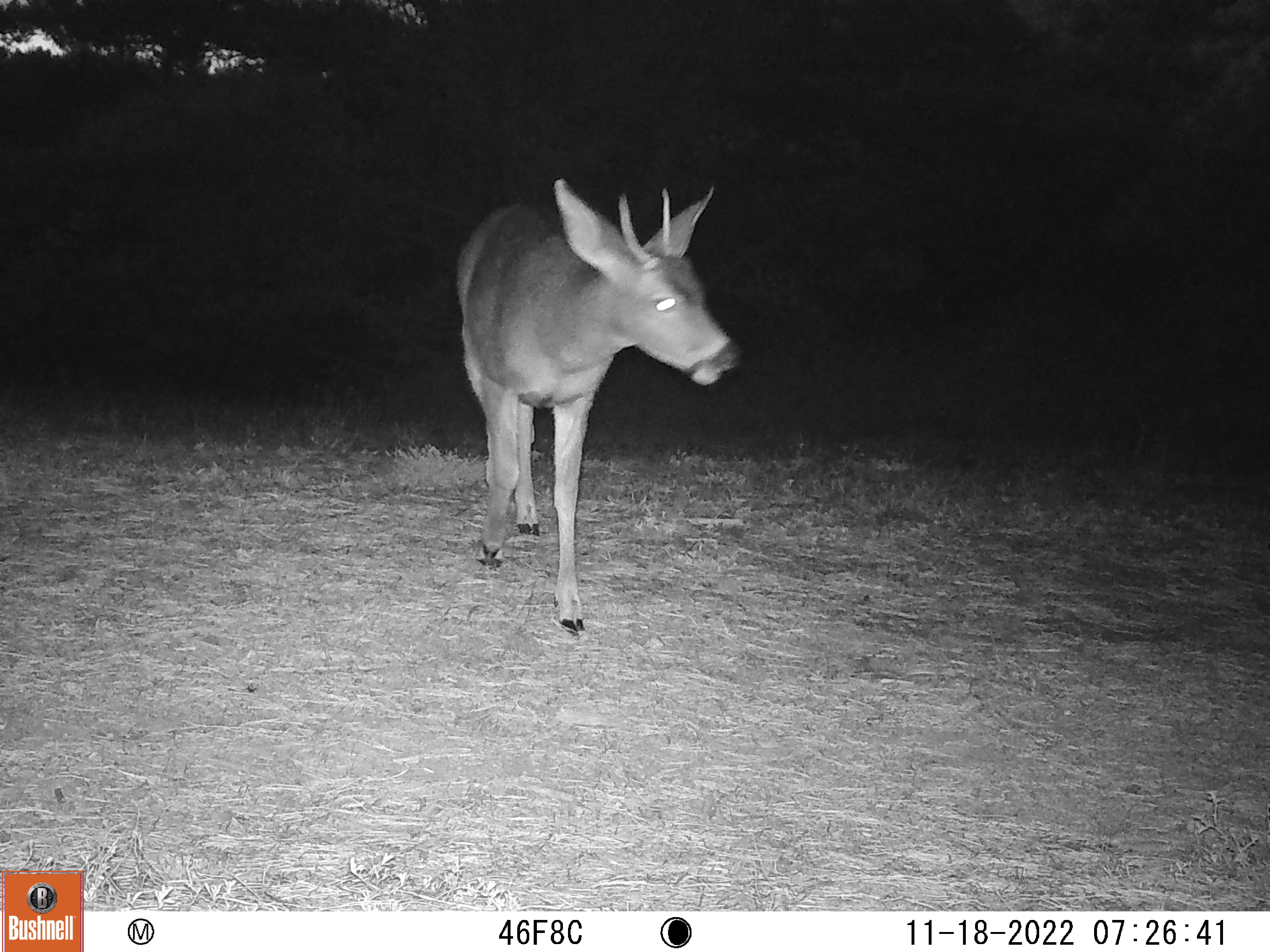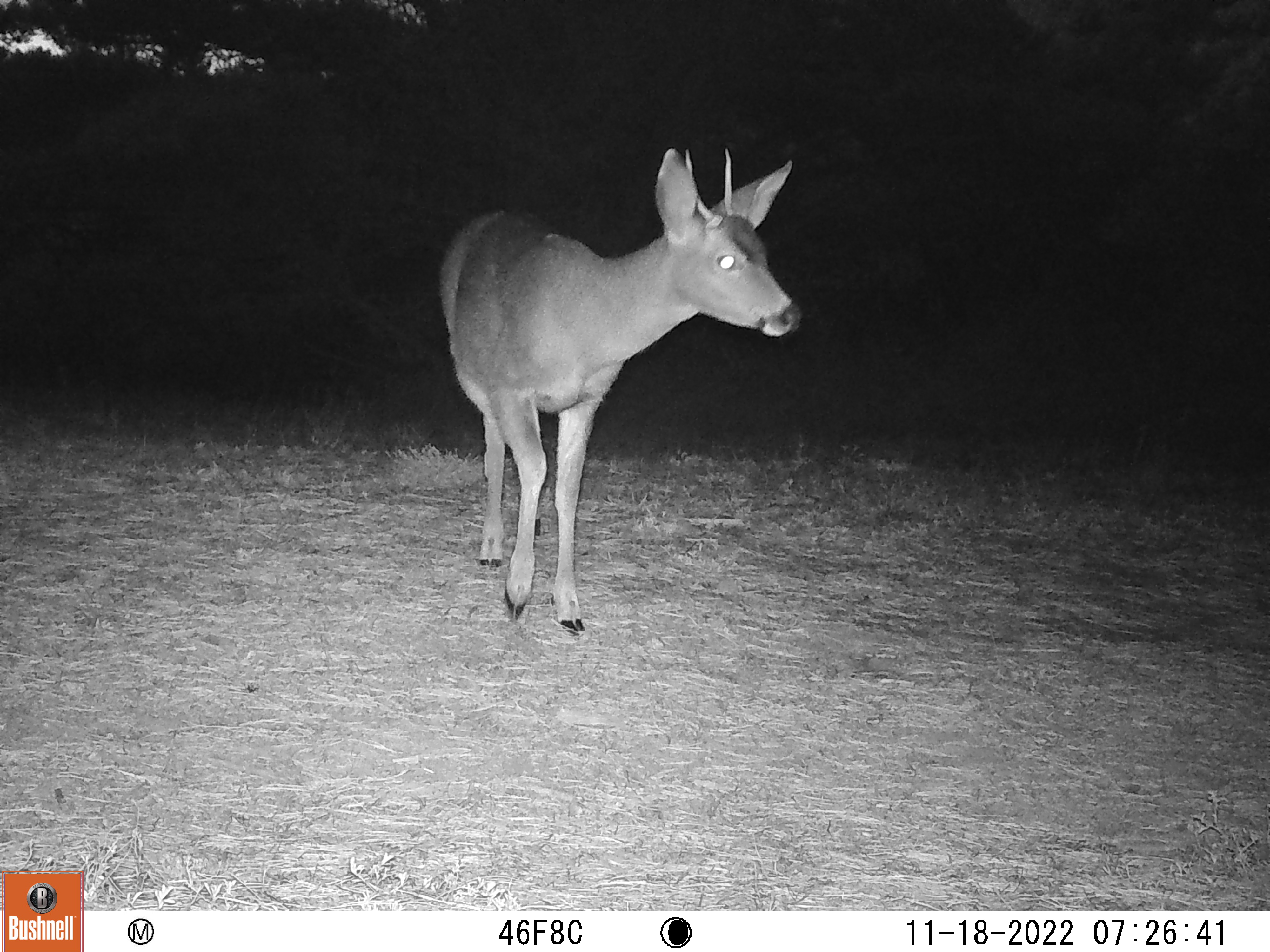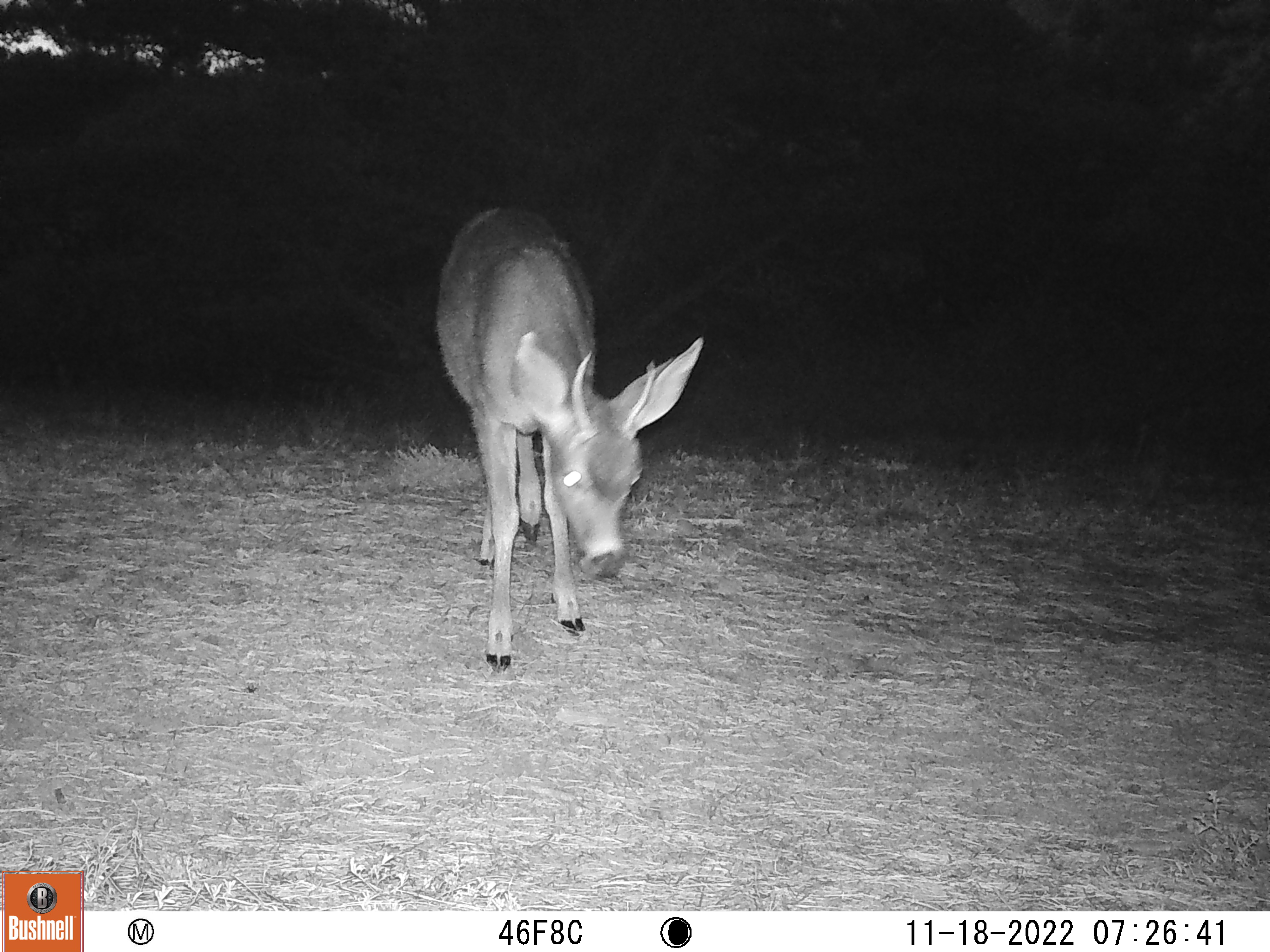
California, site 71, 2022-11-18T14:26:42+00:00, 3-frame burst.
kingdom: Animalia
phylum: Chordata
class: Mammalia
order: Artiodactyla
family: Cervidae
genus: Odocoileus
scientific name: Odocoileus hemionus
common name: mule deer